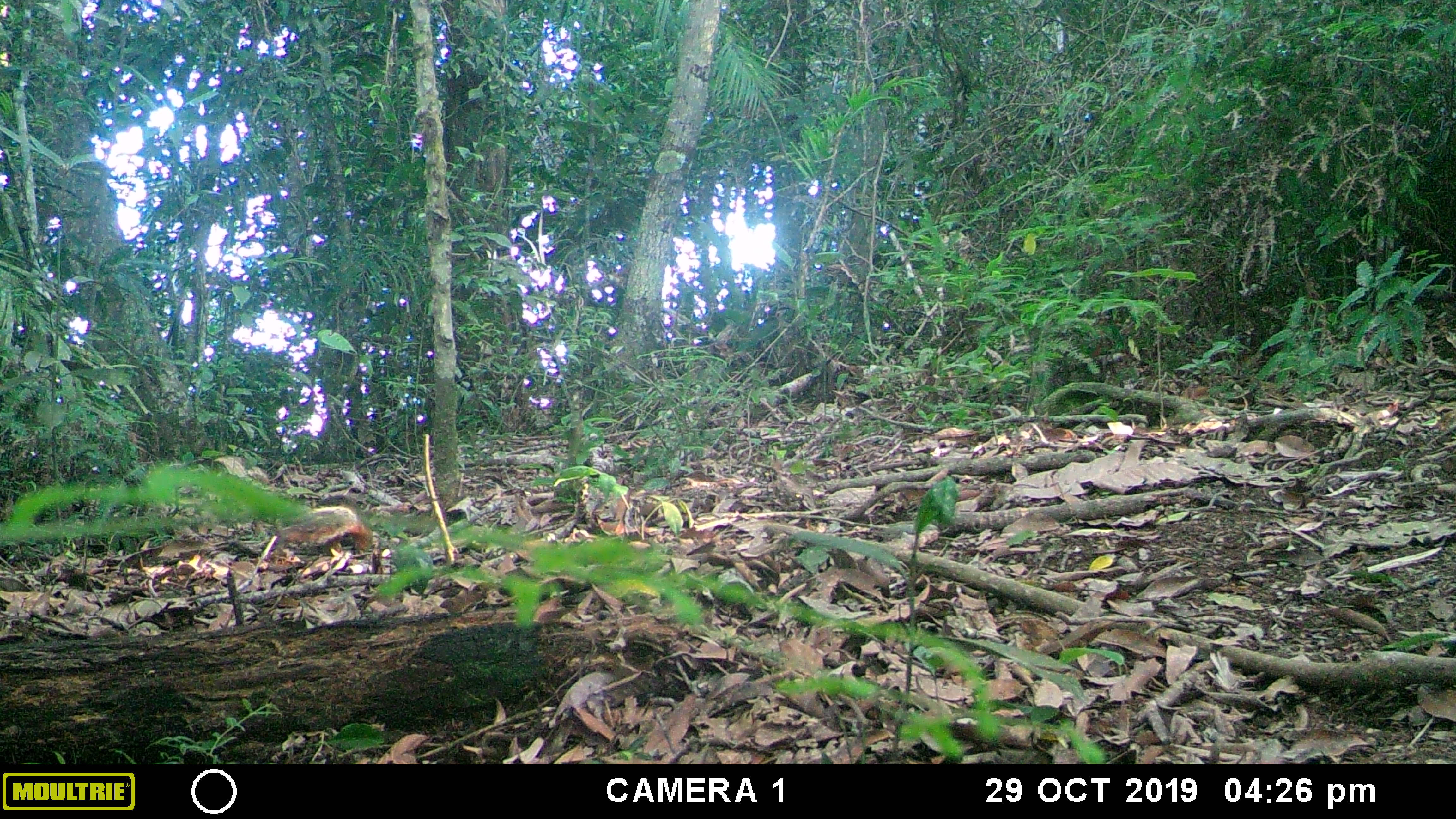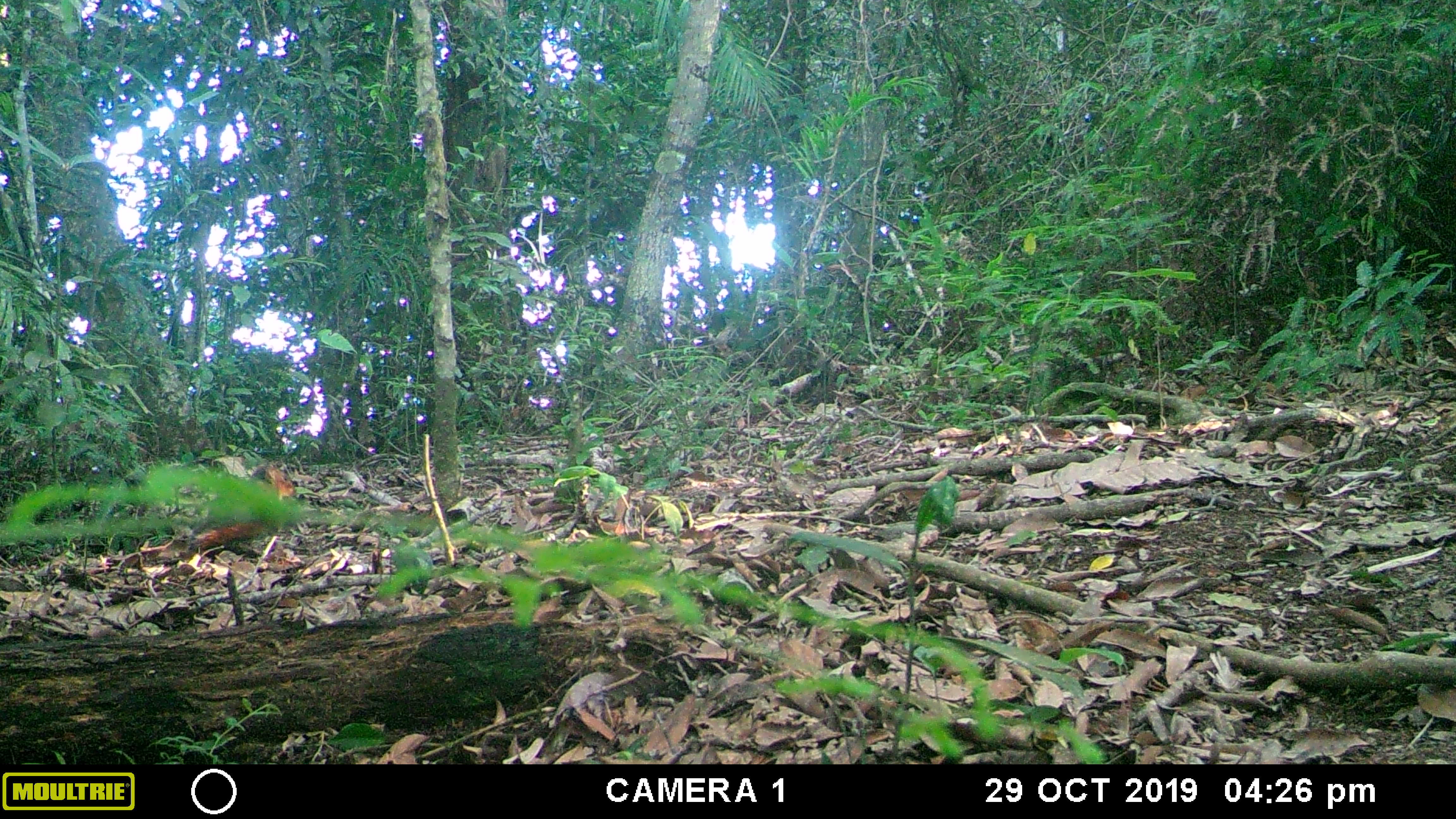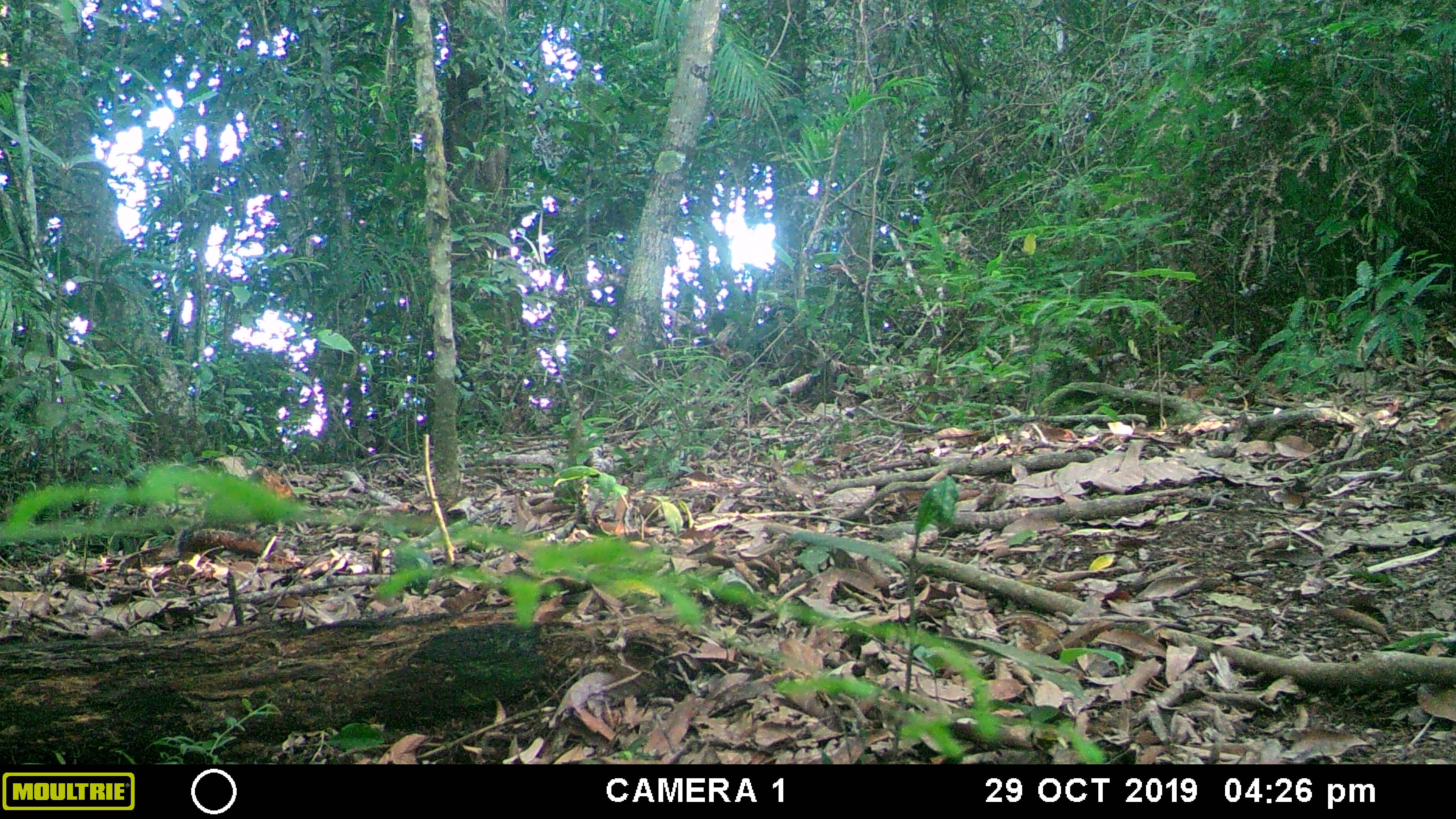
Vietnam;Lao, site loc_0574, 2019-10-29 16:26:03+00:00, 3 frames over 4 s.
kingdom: Animalia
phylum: Chordata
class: Mammalia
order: Rodentia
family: Sciuridae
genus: Dremomys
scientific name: Dremomys rufigenis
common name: red-cheeked squirrel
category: red cheeked squirrel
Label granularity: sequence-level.